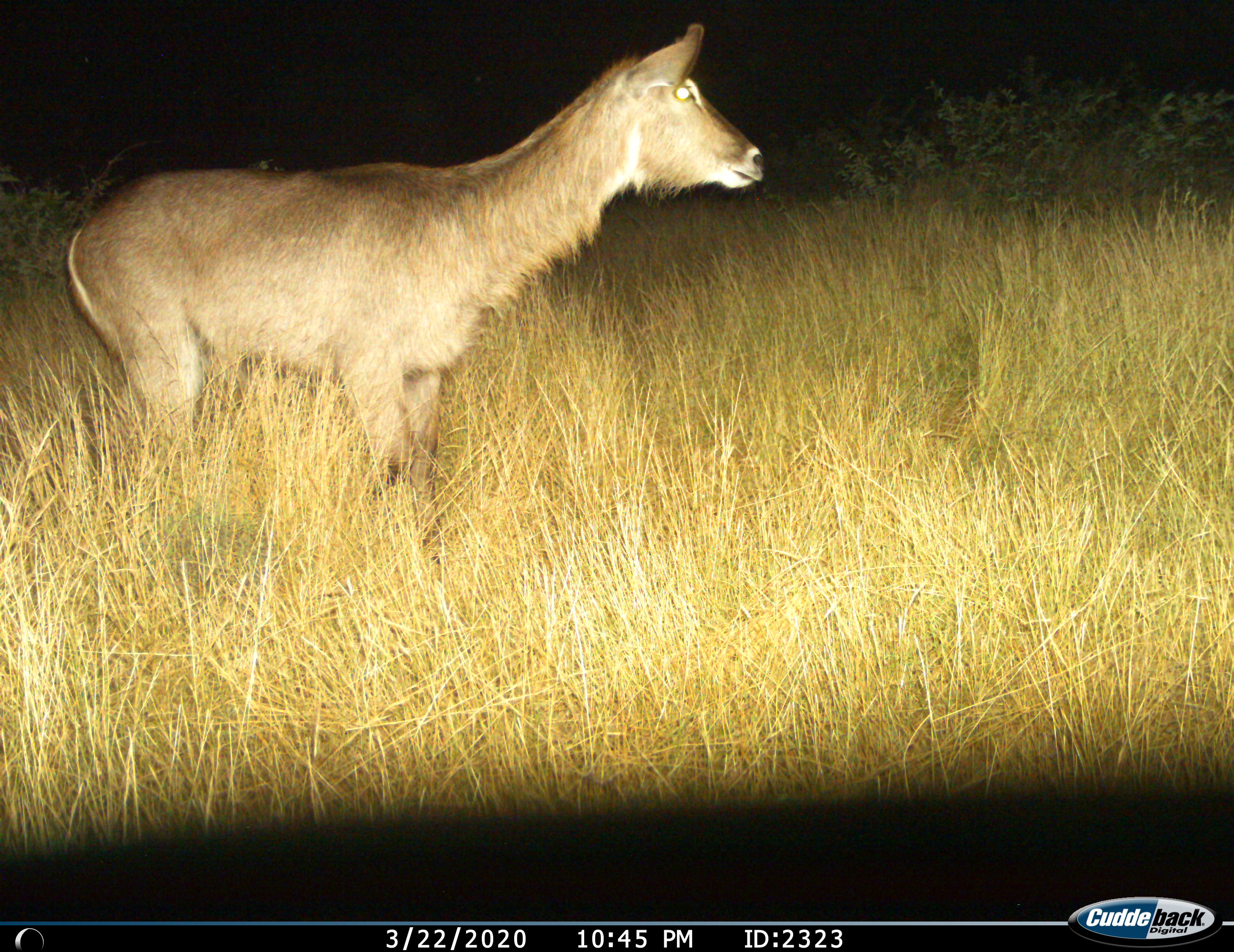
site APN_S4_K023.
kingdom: Animalia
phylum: Chordata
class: Mammalia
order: Artiodactyla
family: Bovidae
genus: Kobus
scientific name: Kobus ellipsiprymnus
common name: waterbuck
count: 1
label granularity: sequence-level